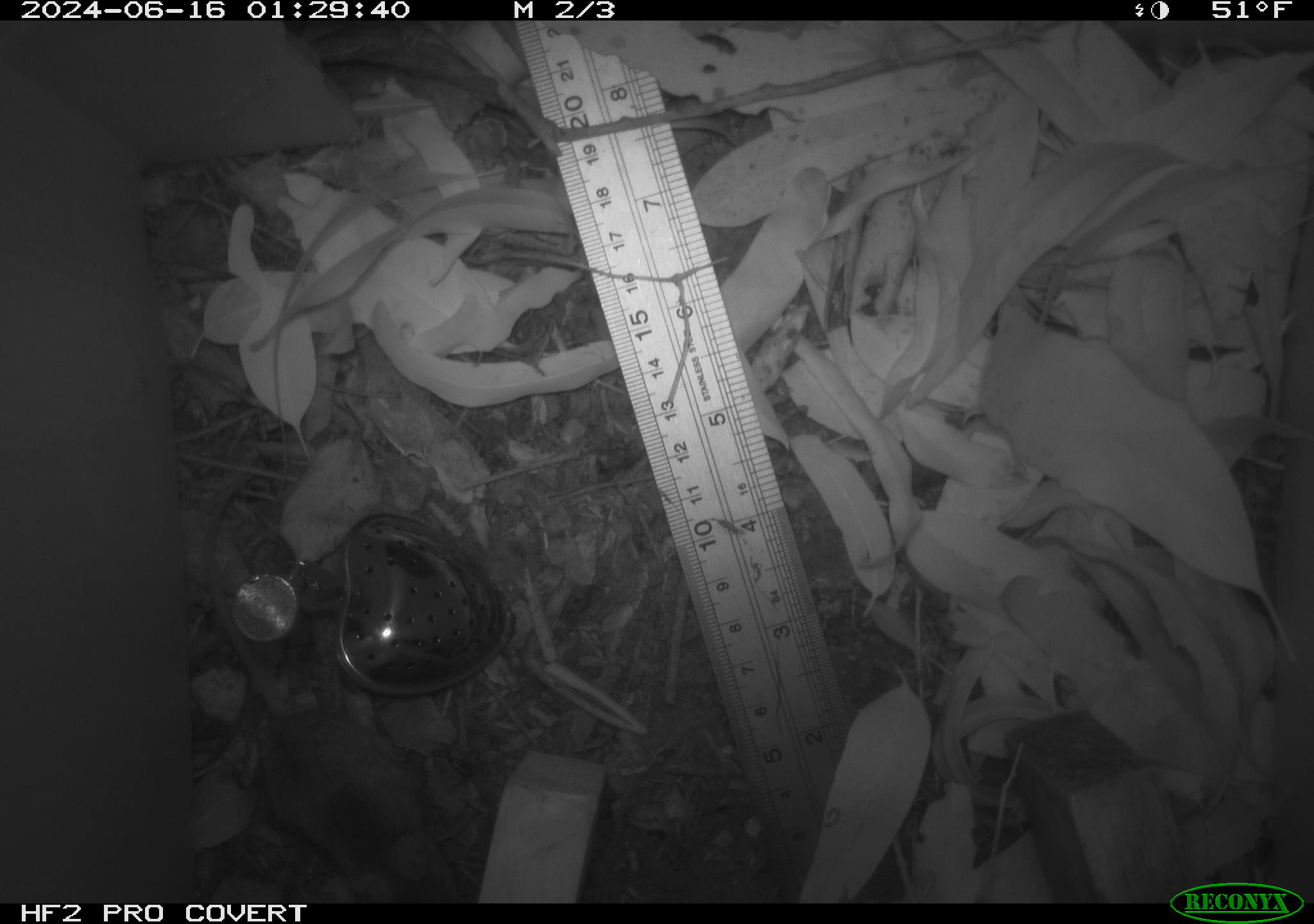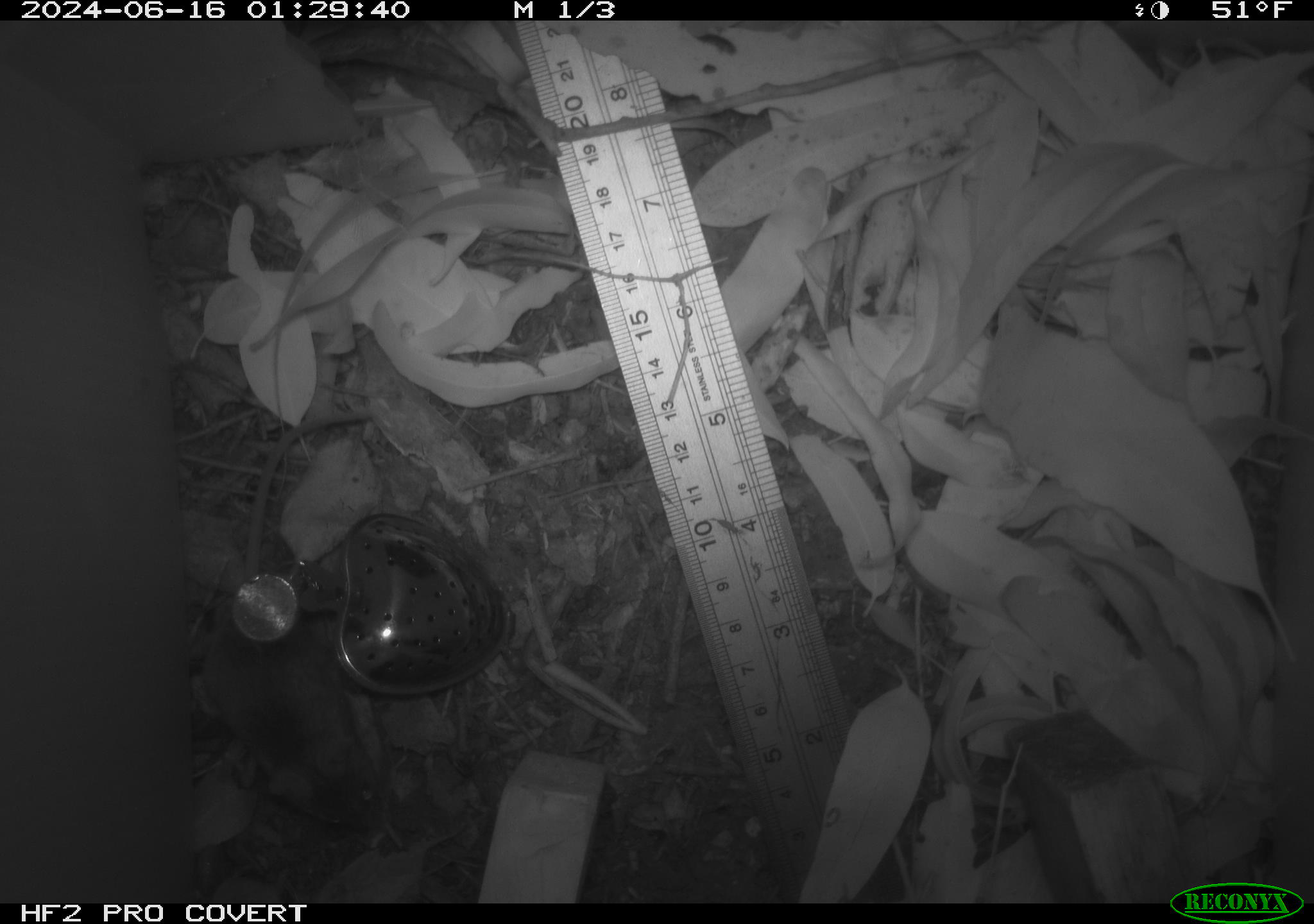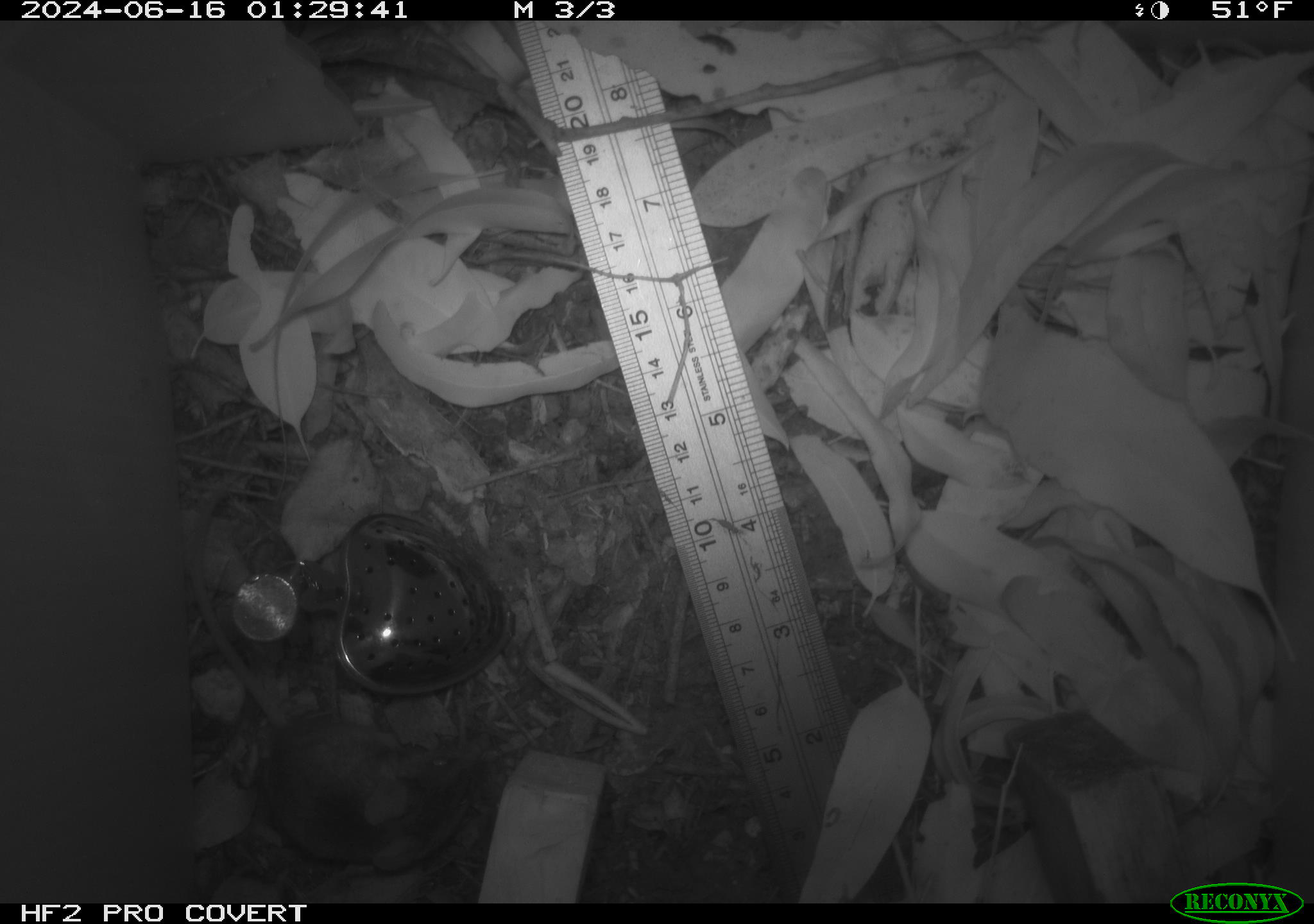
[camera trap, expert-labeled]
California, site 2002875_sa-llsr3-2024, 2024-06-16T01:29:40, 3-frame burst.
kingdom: Animalia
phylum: Chordata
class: Mammalia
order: Rodentia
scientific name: Rodentia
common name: mouse species